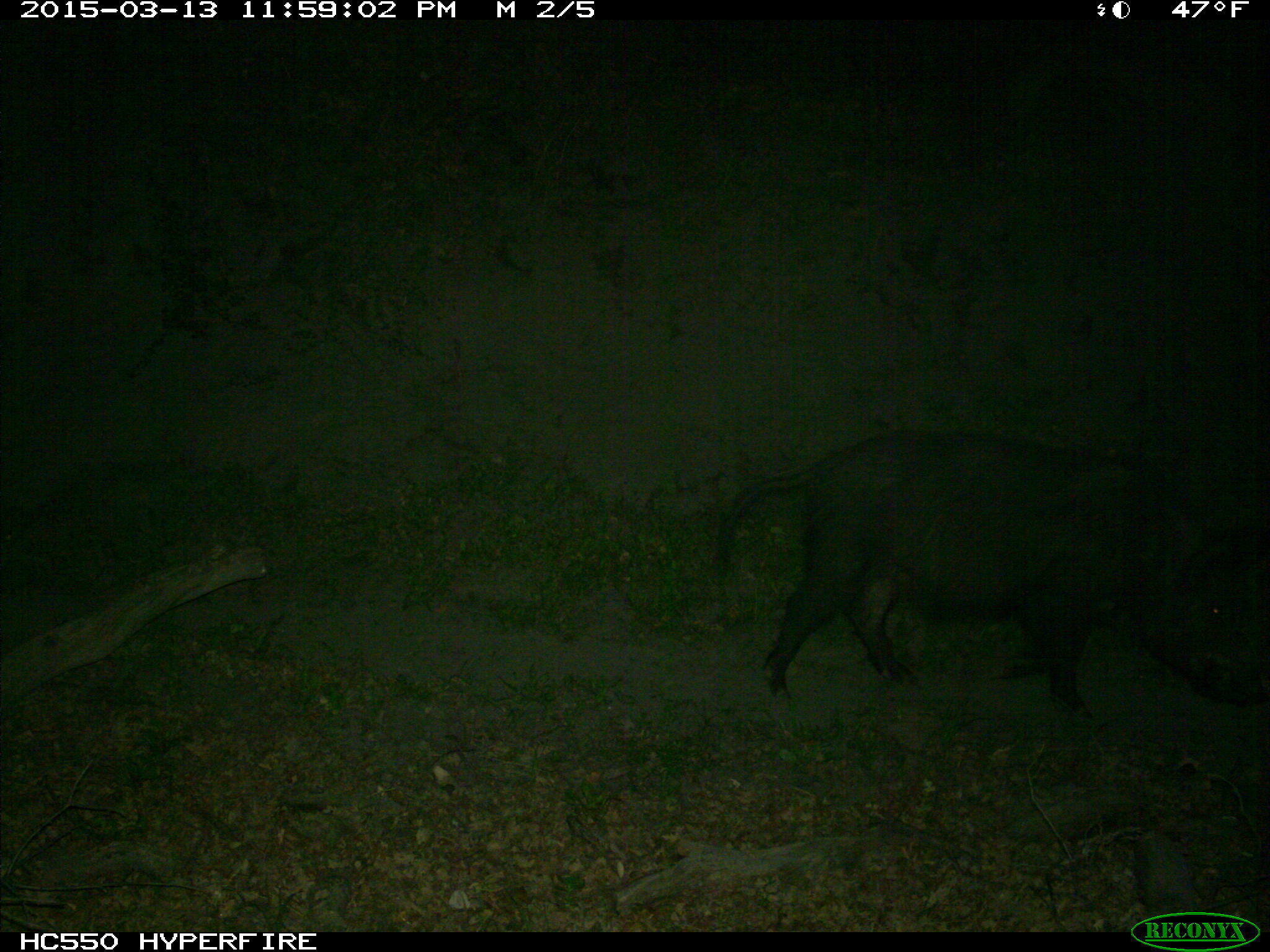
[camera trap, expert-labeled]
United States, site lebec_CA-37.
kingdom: Animalia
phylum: Chordata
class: Mammalia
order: Artiodactyla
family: Suidae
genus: Sus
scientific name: Sus scrofa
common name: wild boar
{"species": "Sus scrofa (wild boar)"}